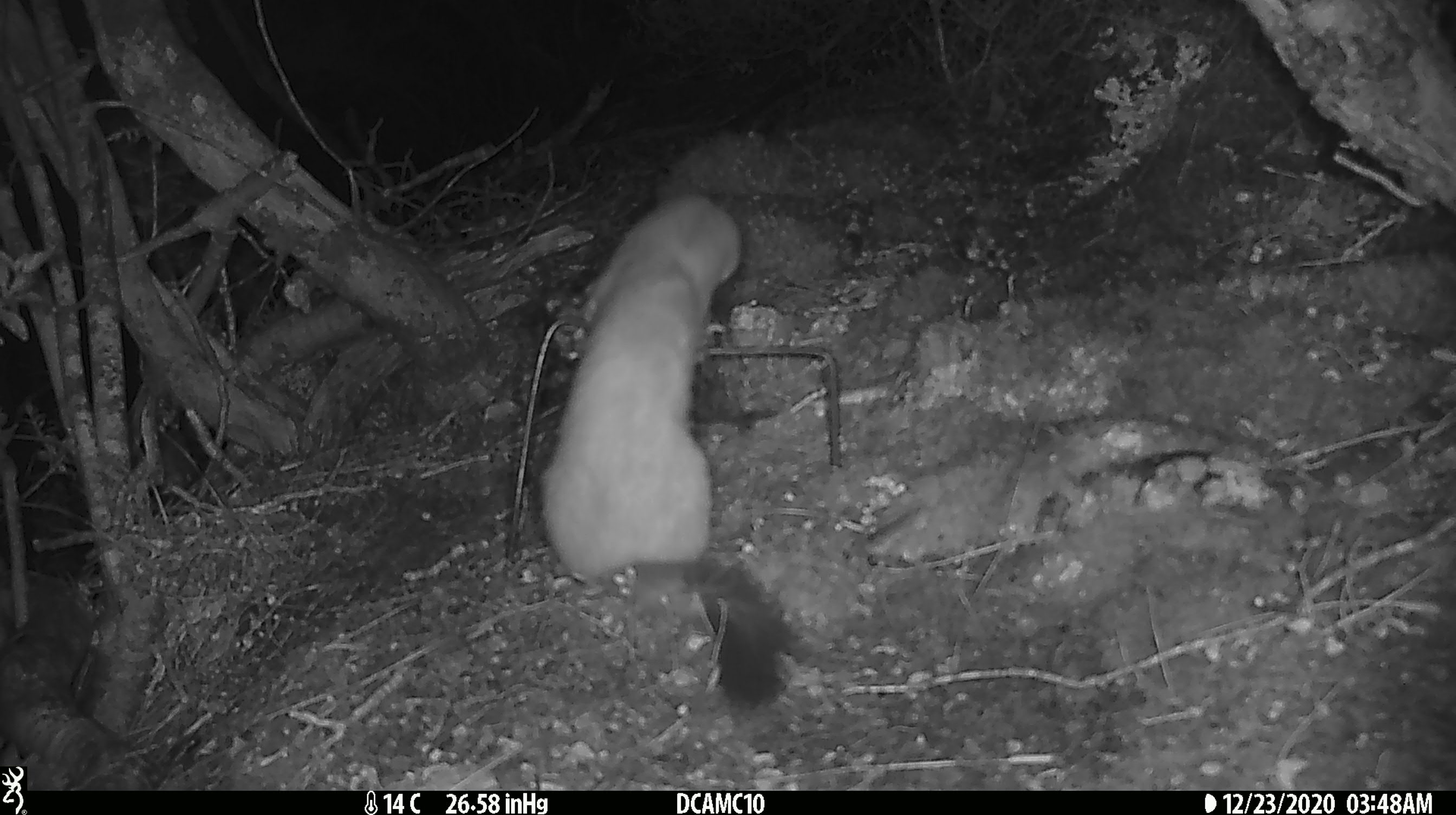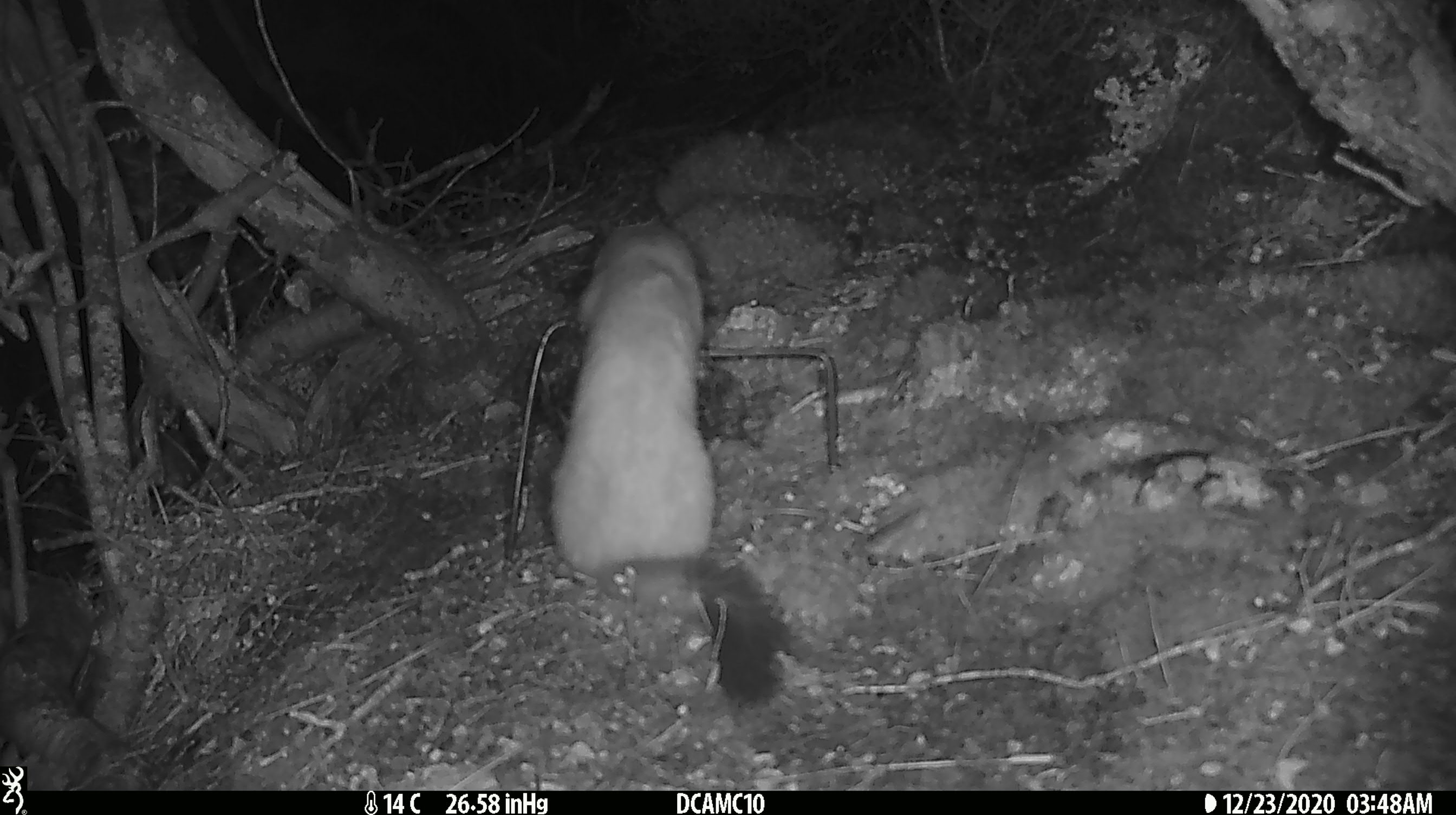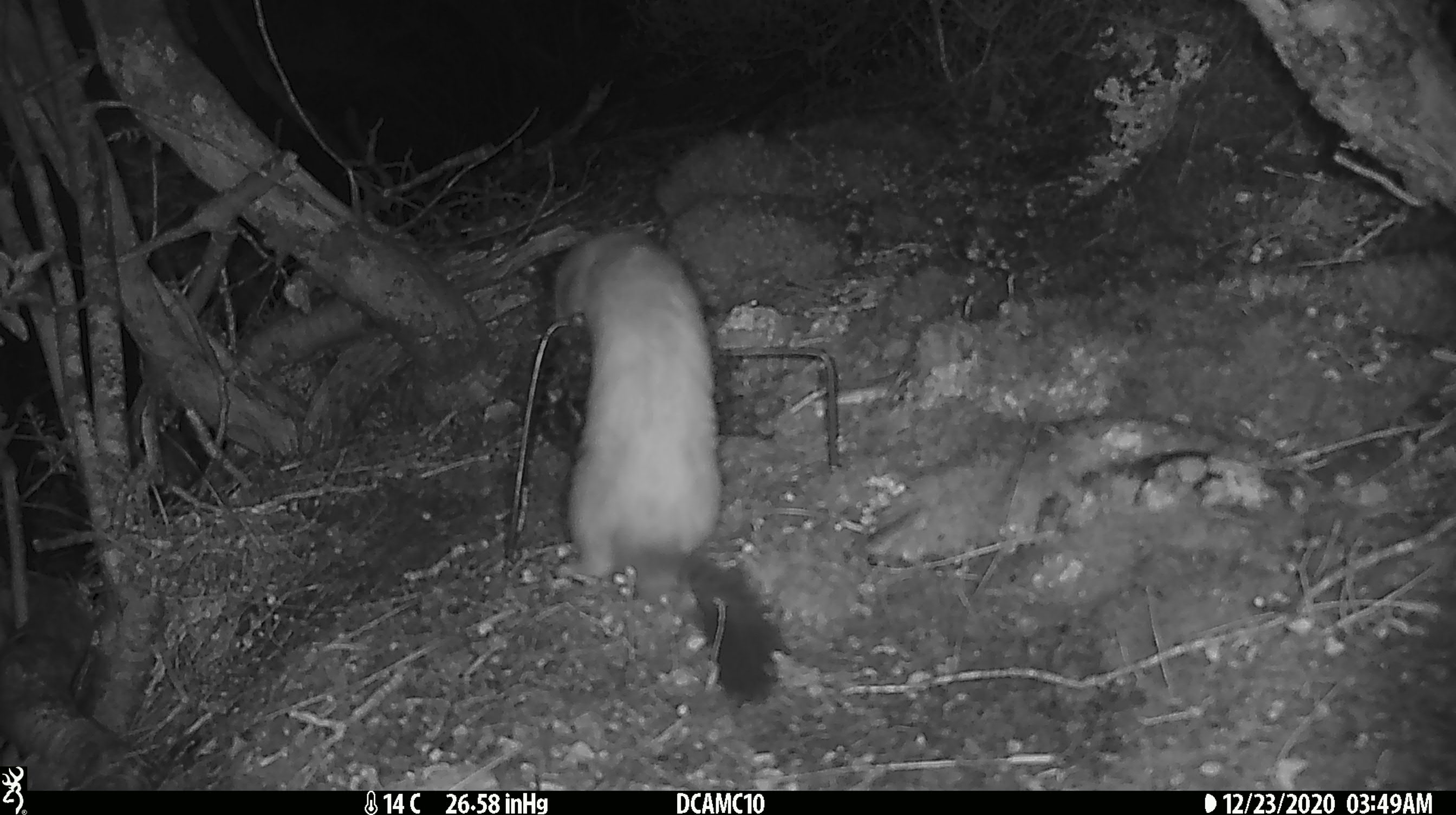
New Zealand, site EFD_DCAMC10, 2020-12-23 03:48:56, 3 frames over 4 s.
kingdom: Animalia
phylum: Chordata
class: Mammalia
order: Carnivora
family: Mustelidae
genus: Mustela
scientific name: Mustela erminea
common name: stoat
Stoat (Mustela erminea).